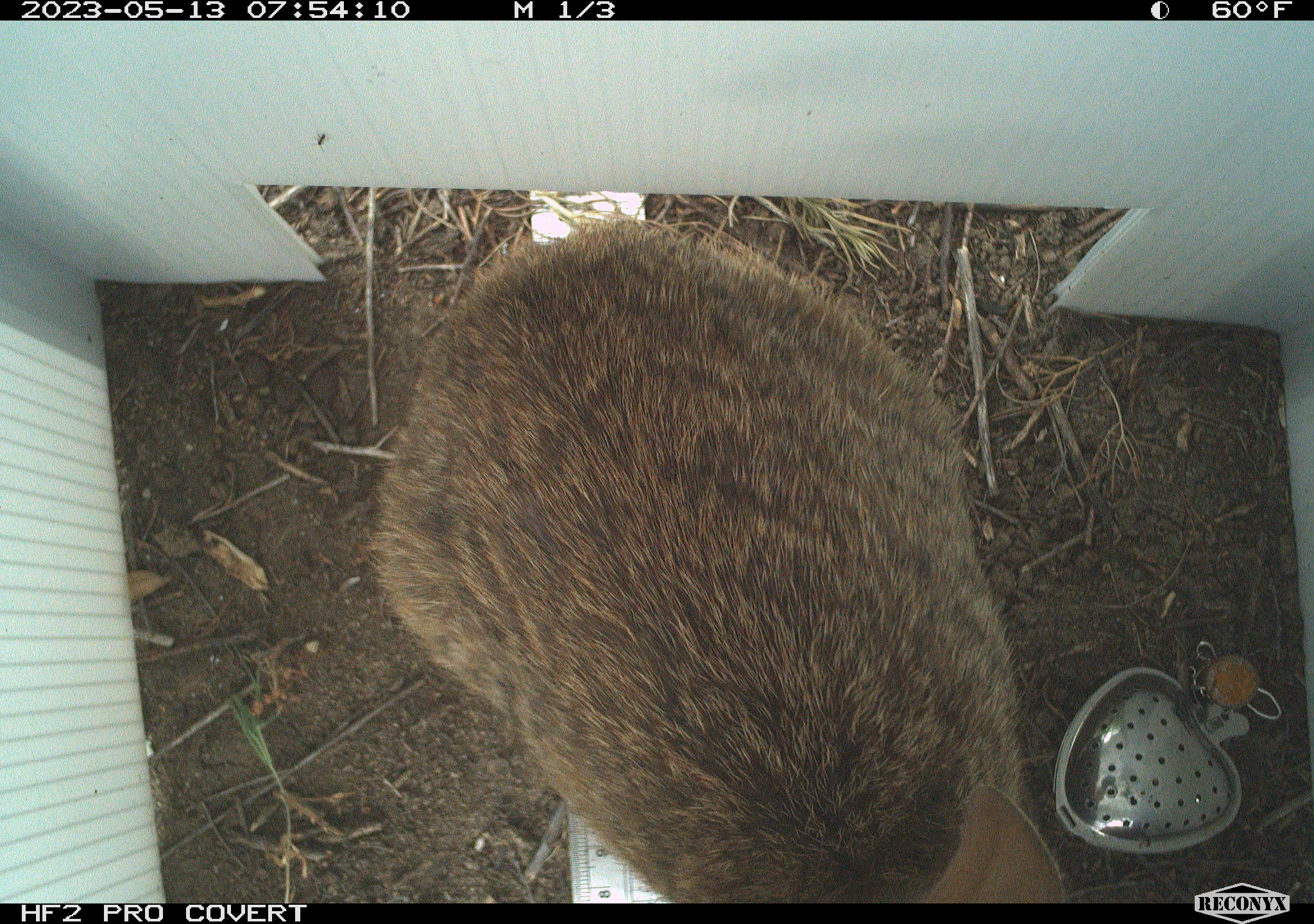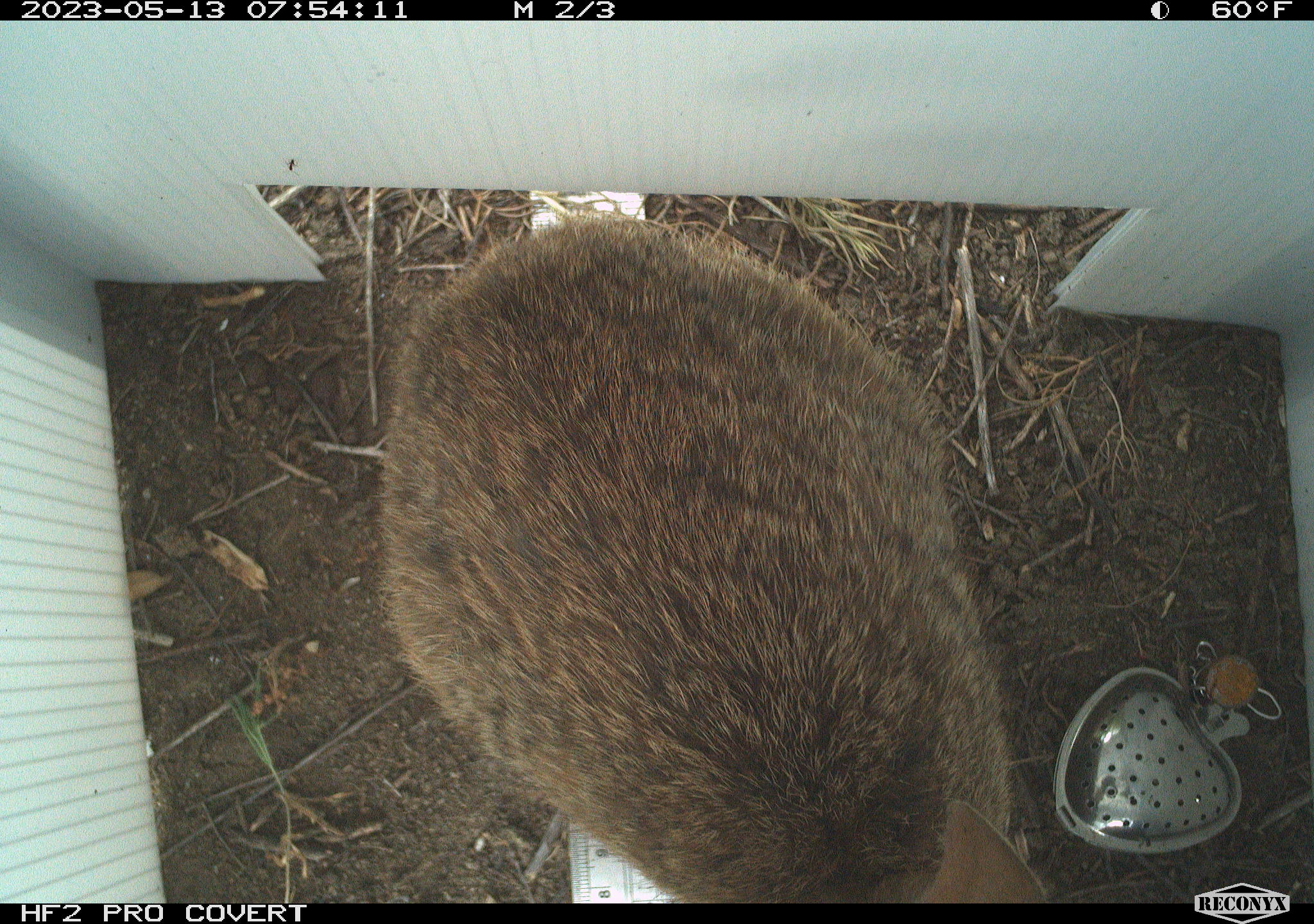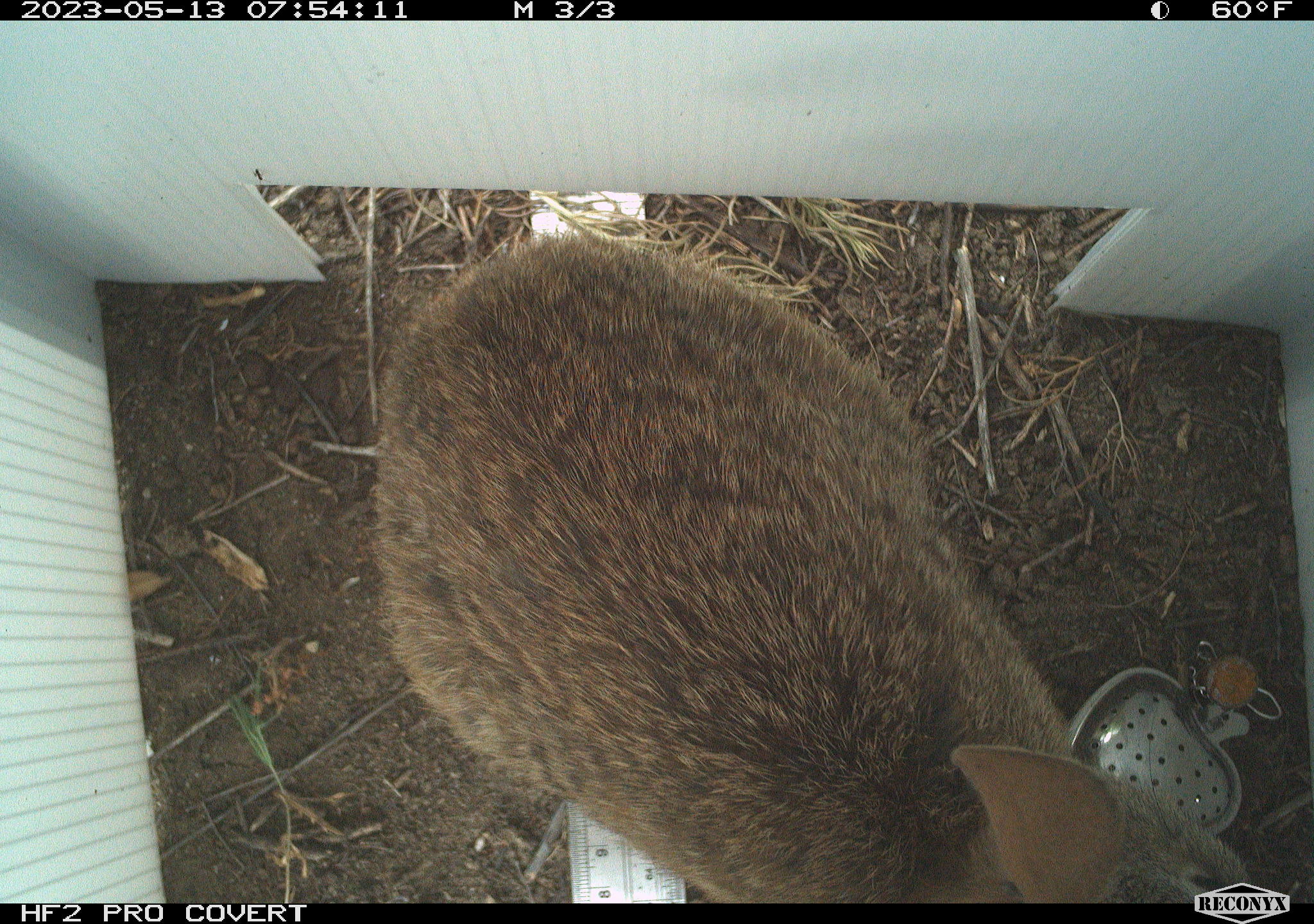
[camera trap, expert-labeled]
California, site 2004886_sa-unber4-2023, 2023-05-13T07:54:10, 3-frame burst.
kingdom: Animalia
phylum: Chordata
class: Mammalia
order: Lagomorpha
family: Leporidae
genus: Sylvilagus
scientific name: Sylvilagus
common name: cottontail rabbits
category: sylvilagus species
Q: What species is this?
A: Sylvilagus species (cottontail rabbits) (Sylvilagus).